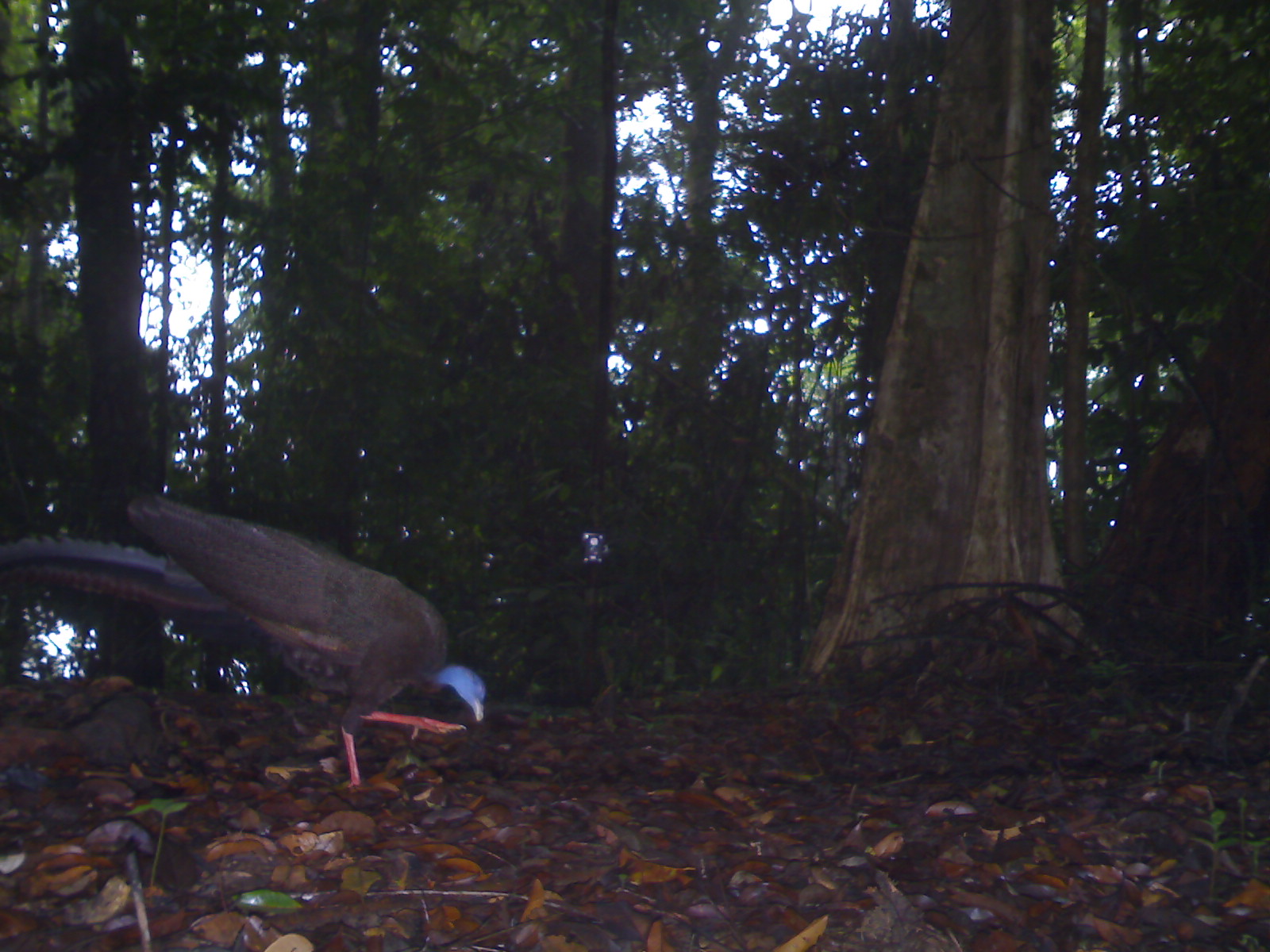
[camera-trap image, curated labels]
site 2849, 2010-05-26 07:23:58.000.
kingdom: Animalia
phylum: Chordata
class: Aves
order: Galliformes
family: Phasianidae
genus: Argusianus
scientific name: Argusianus argus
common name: great argus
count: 1